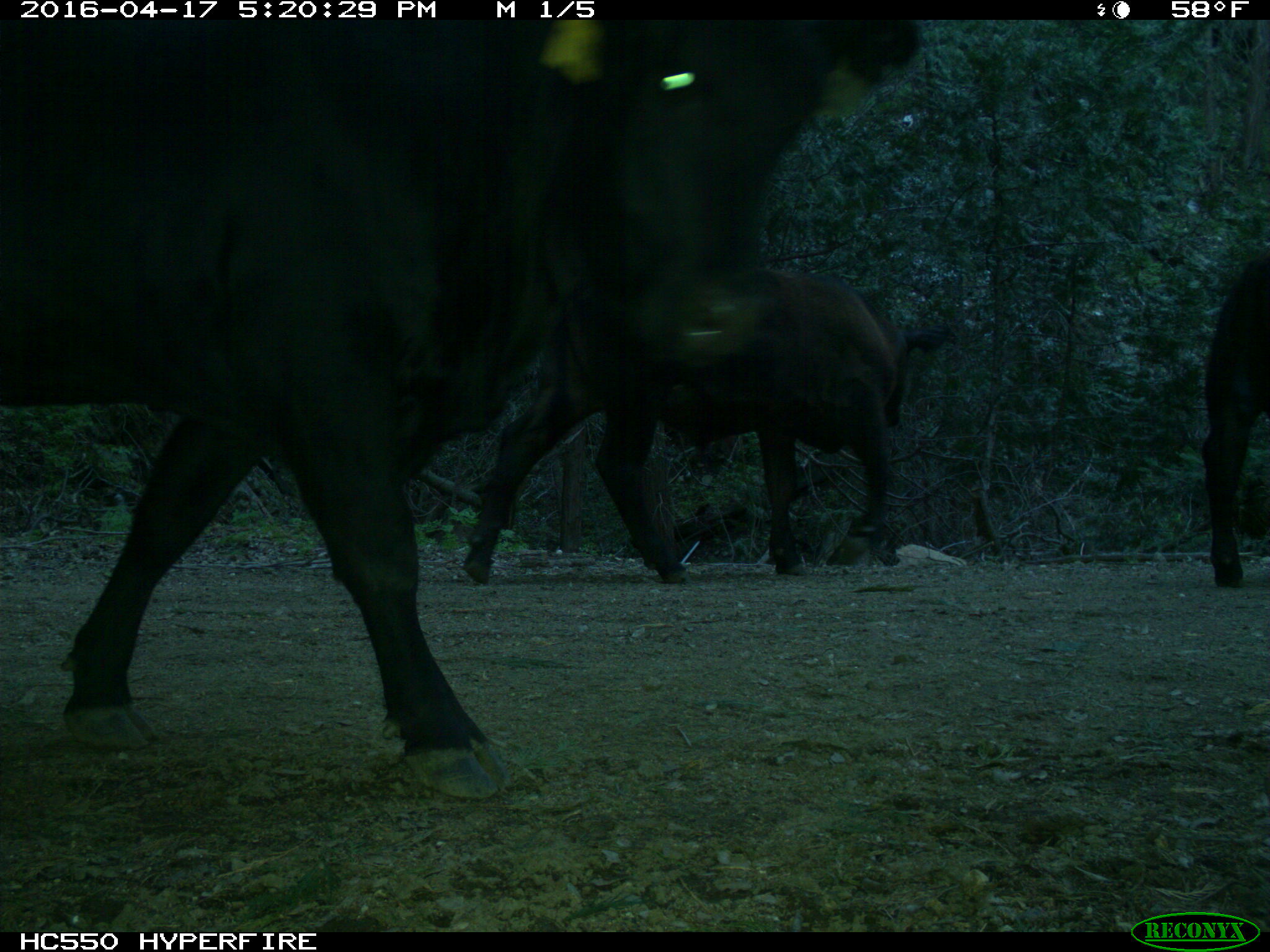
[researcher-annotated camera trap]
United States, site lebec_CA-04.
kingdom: Animalia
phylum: Chordata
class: Mammalia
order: Artiodactyla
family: Bovidae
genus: Bos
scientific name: Bos taurus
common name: domestic cow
Bos taurus (domestic cow).